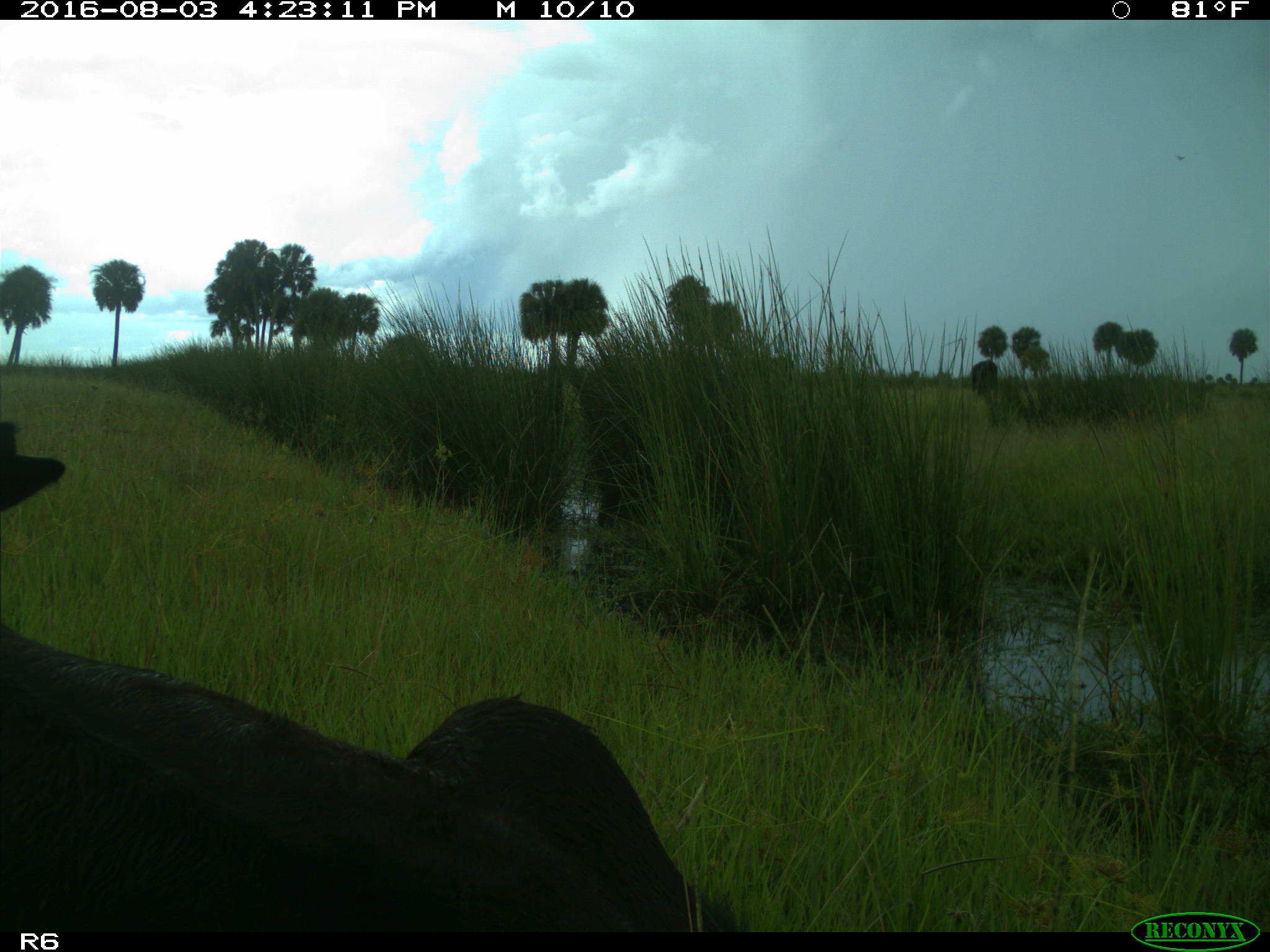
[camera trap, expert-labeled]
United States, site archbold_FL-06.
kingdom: Animalia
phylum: Chordata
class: Mammalia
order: Artiodactyla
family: Bovidae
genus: Bos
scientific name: Bos taurus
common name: domestic cow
Bos taurus (domestic cow).